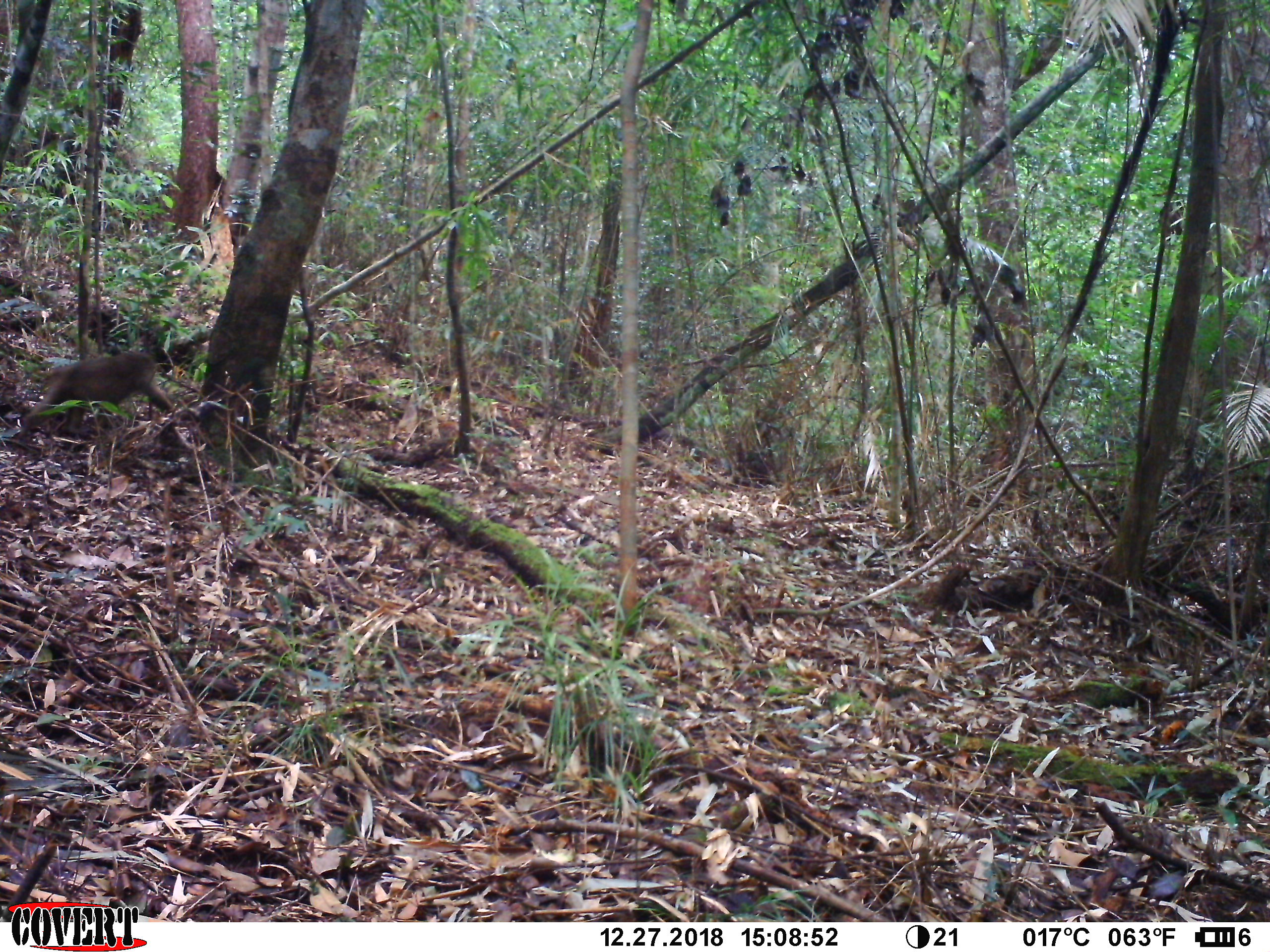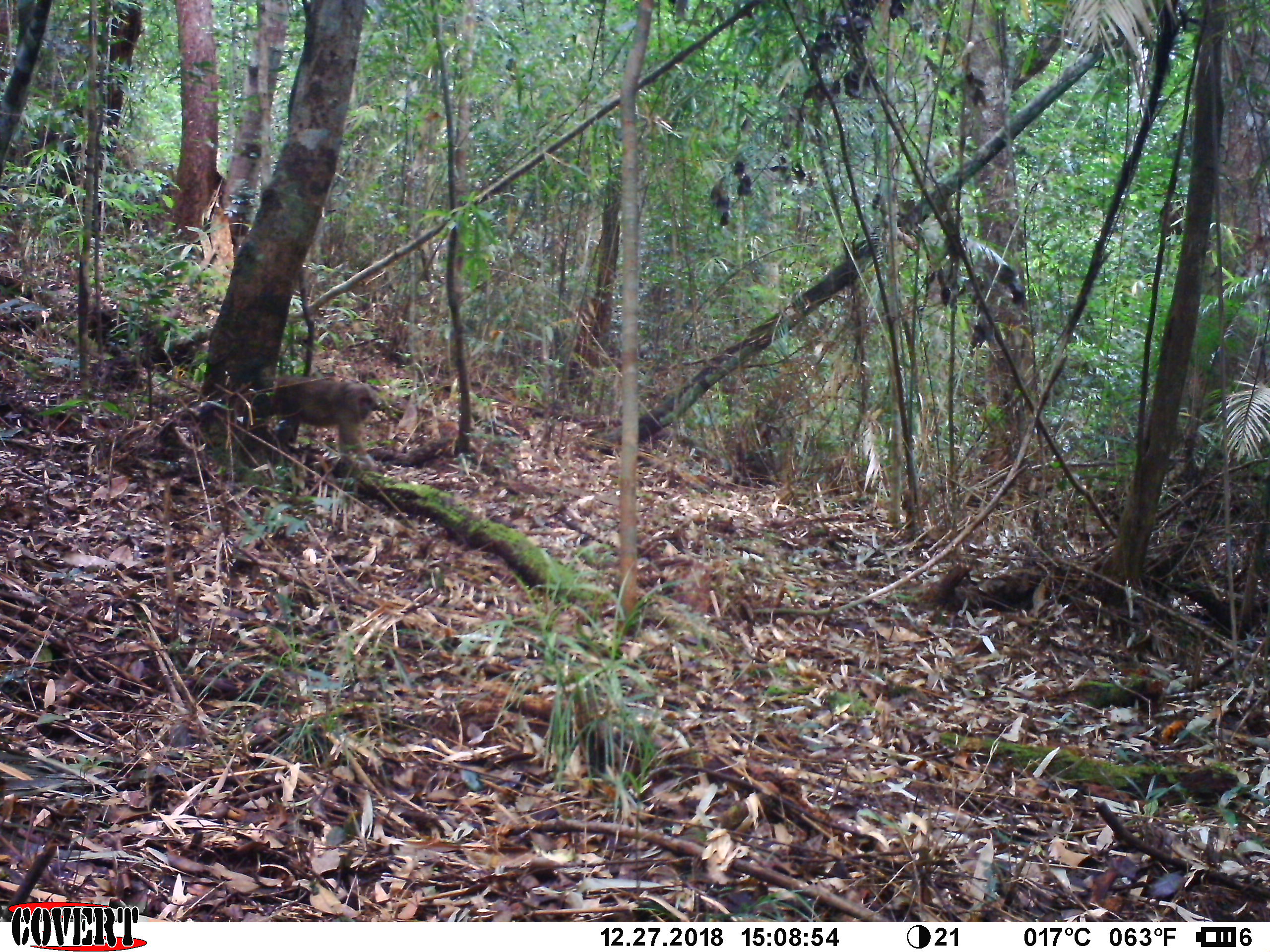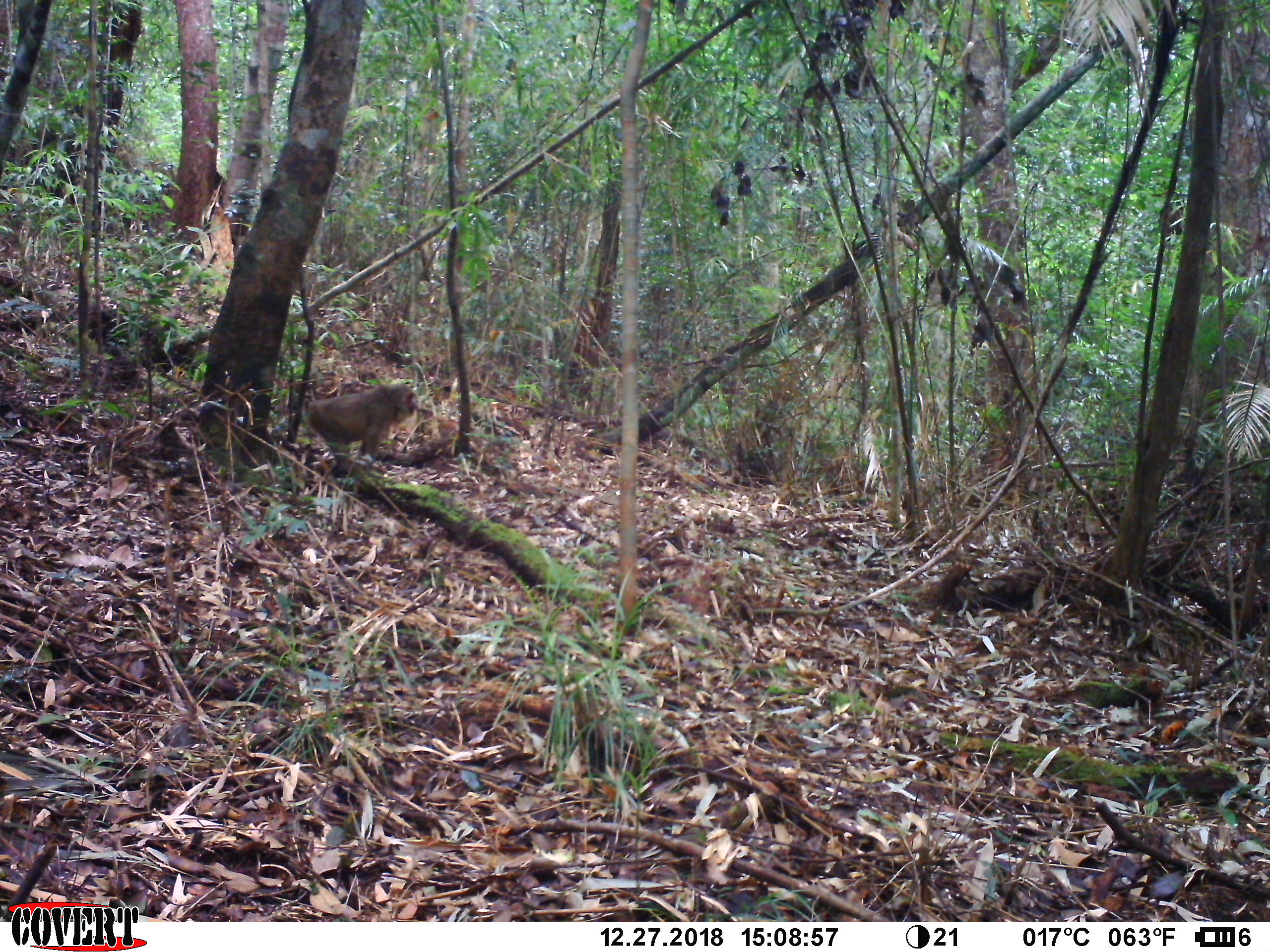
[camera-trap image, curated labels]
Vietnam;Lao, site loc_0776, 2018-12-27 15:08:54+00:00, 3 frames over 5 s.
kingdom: Animalia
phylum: Chordata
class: Mammalia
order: Primates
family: Cercopithecidae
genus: Macaca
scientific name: Macaca arctoides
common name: stump-tailed macaque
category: stump tailed macaque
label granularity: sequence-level